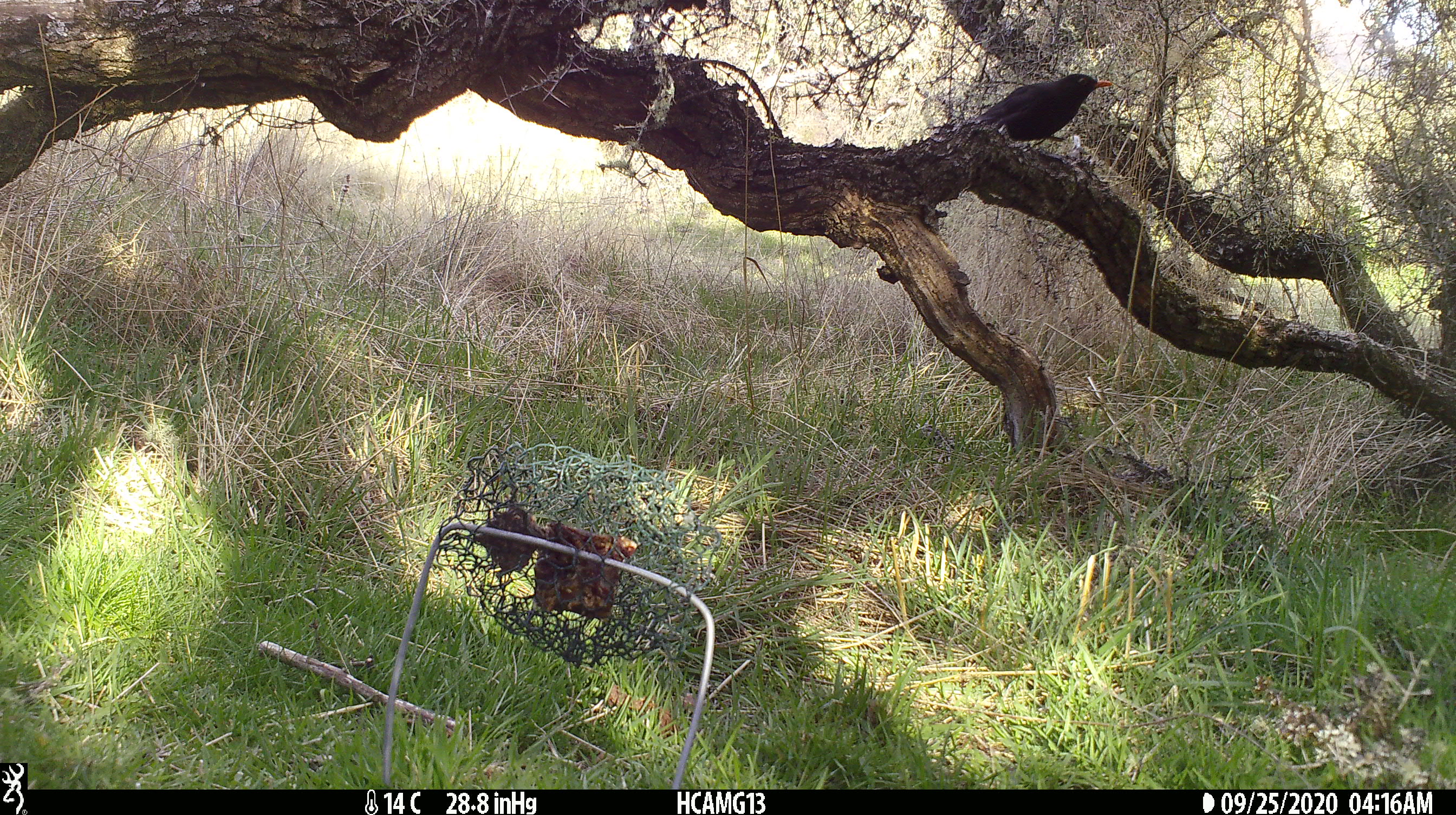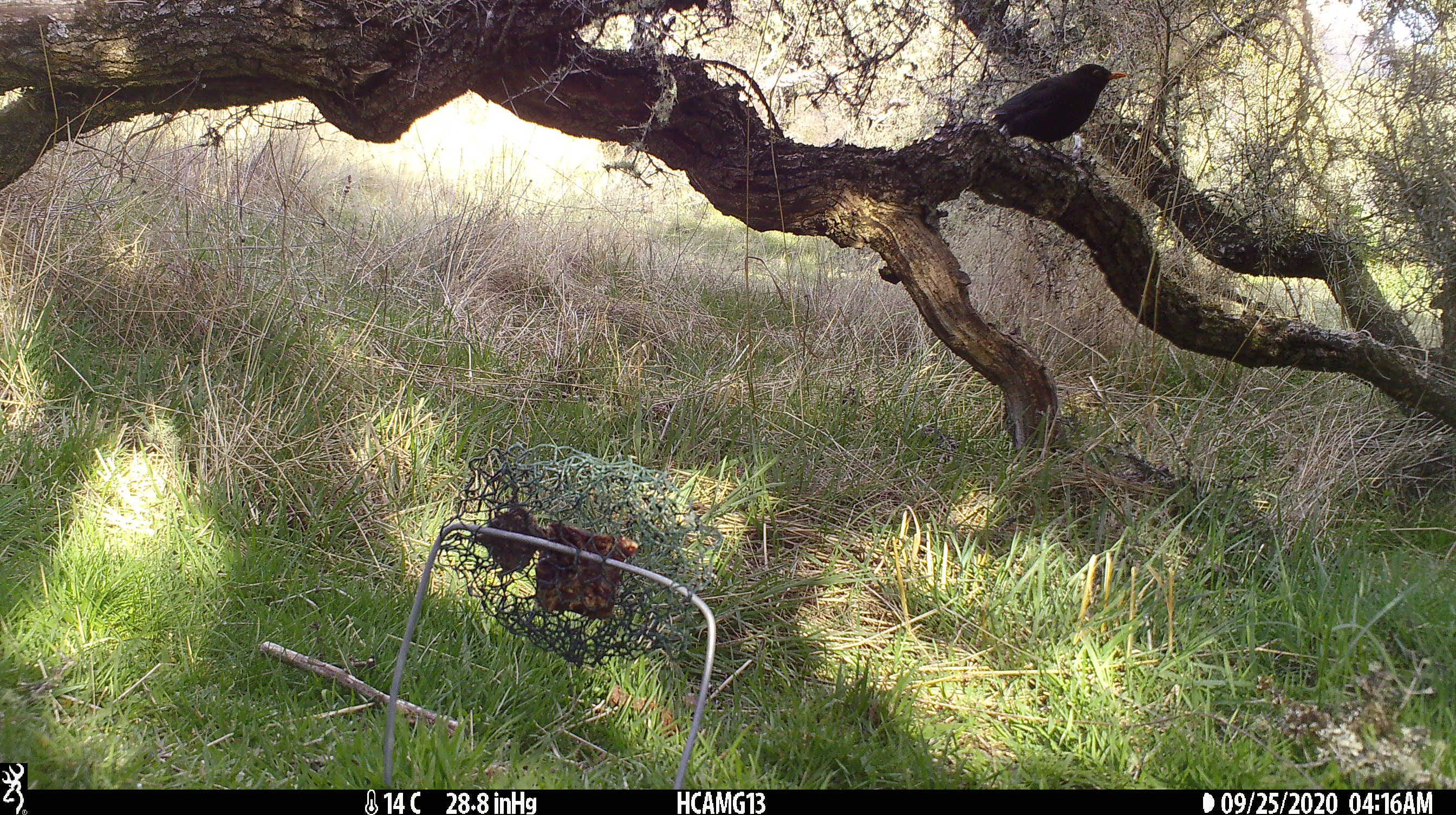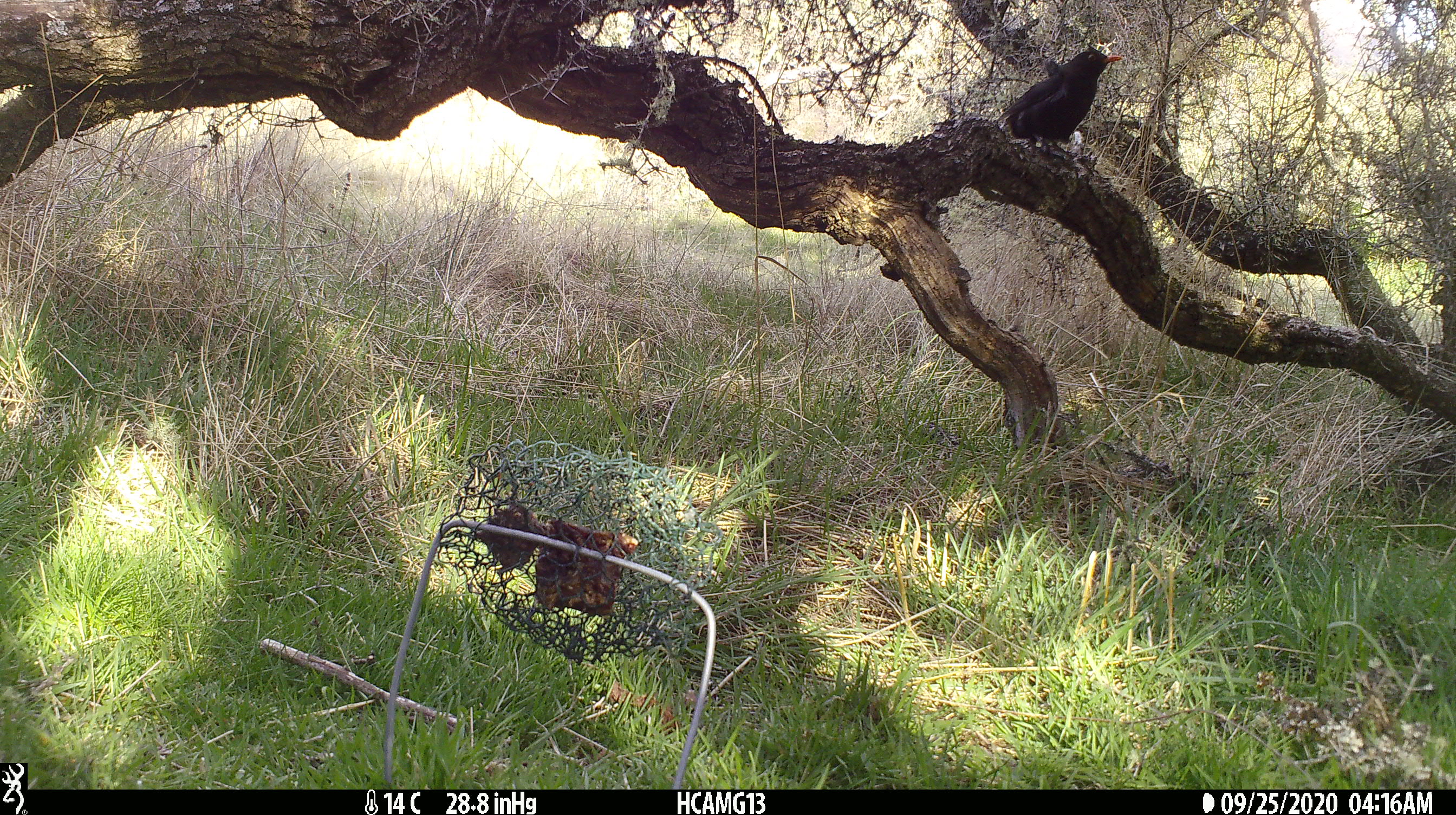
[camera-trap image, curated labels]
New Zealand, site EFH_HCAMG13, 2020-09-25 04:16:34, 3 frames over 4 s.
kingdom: Animalia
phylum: Chordata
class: Aves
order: Passeriformes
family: Turdidae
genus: Turdus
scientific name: Turdus merula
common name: eurasian blackbird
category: blackbird